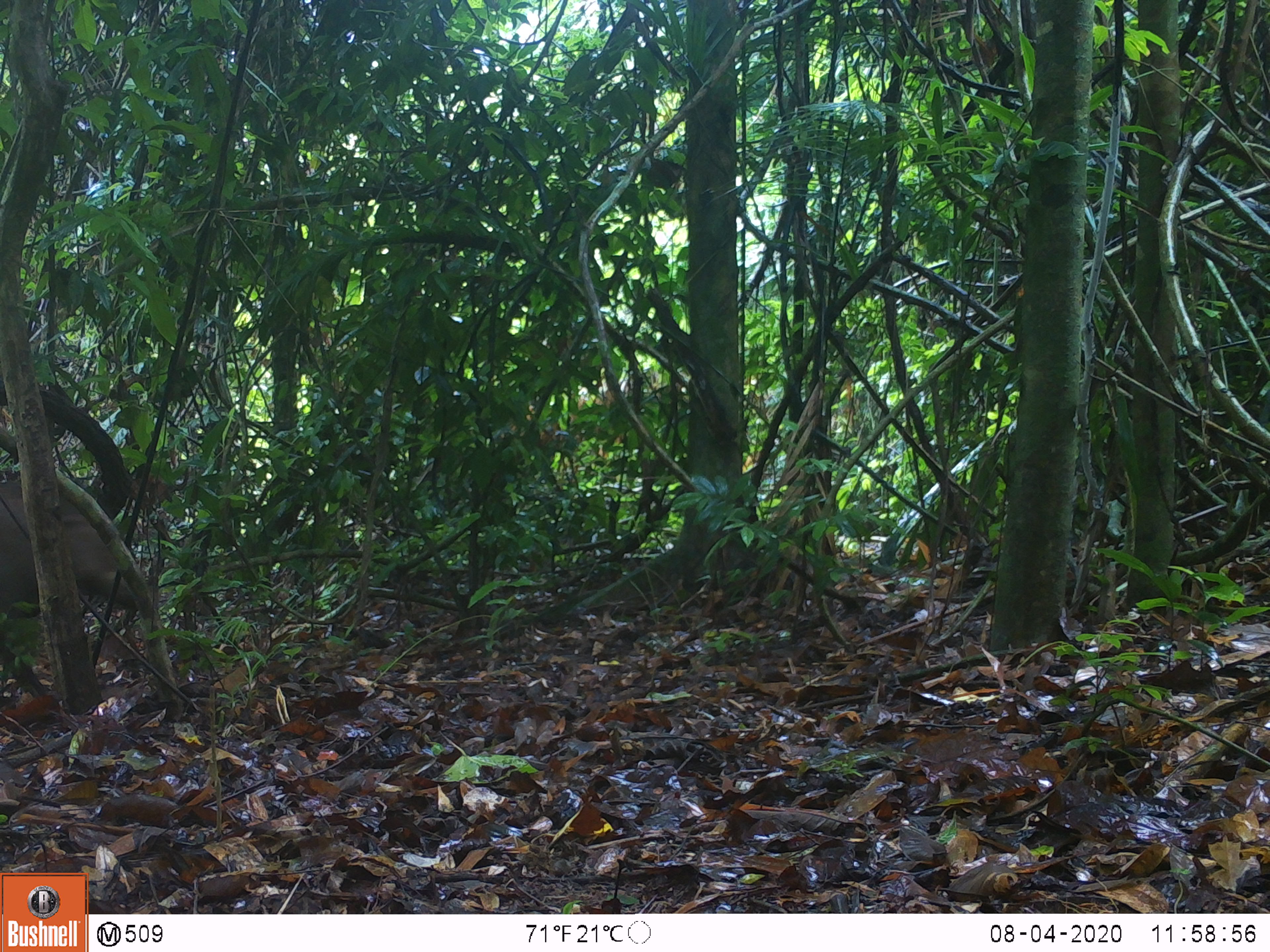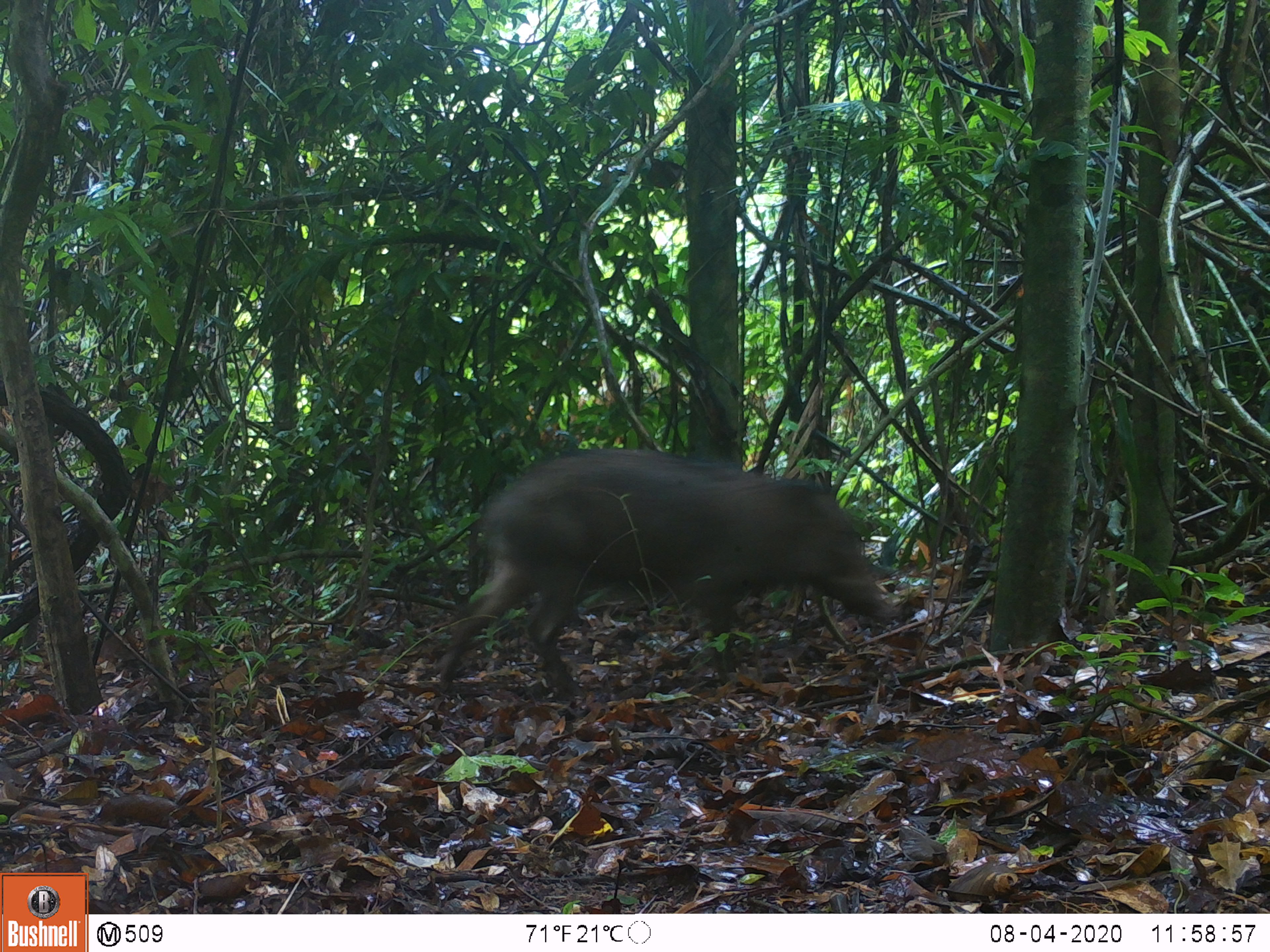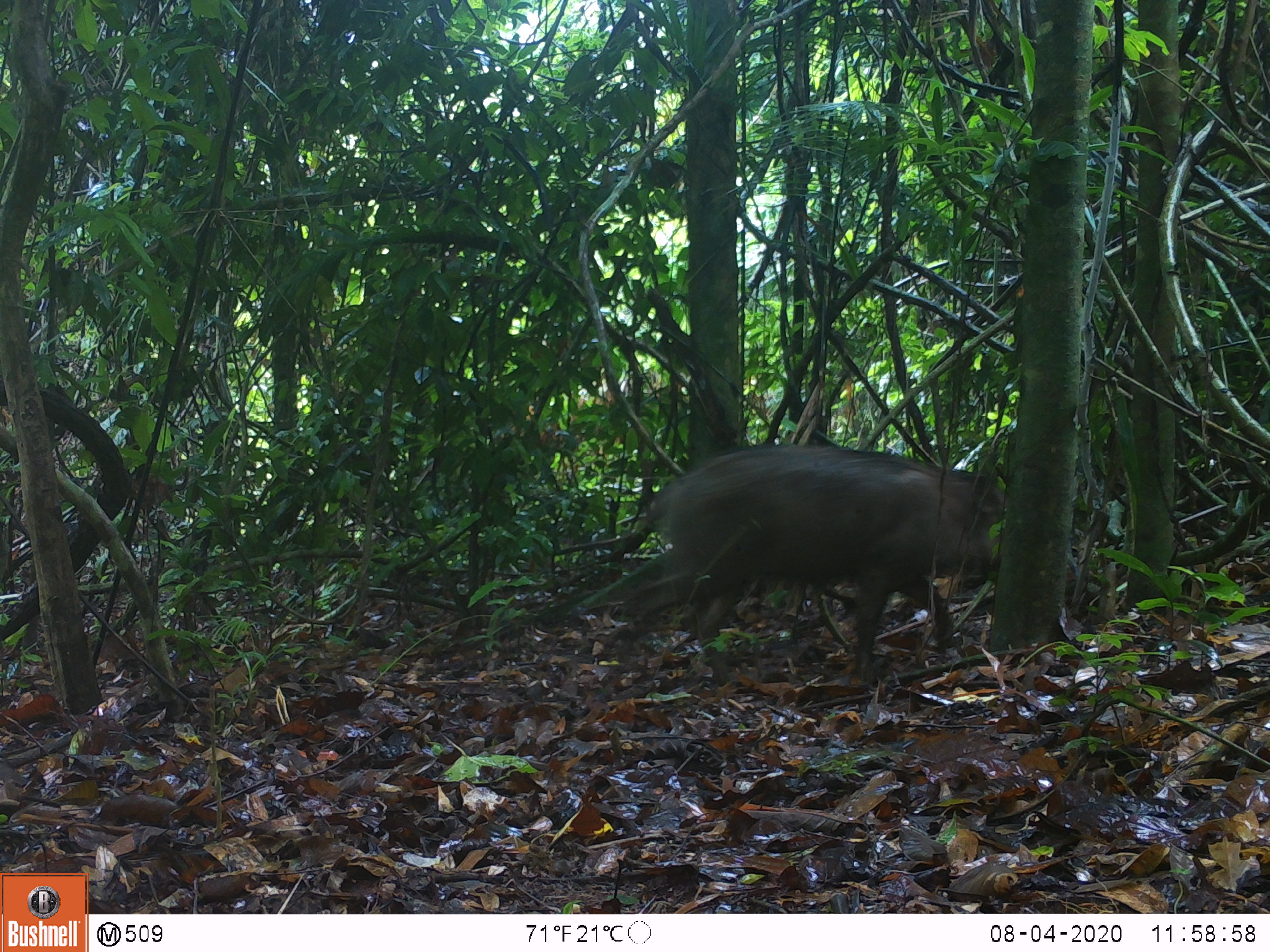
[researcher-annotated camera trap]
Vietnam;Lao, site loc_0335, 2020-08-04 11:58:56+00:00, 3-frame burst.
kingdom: Animalia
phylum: Chordata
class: Mammalia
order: Artiodactyla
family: Suidae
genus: Sus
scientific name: Sus scrofa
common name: eurasian wild pig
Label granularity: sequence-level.